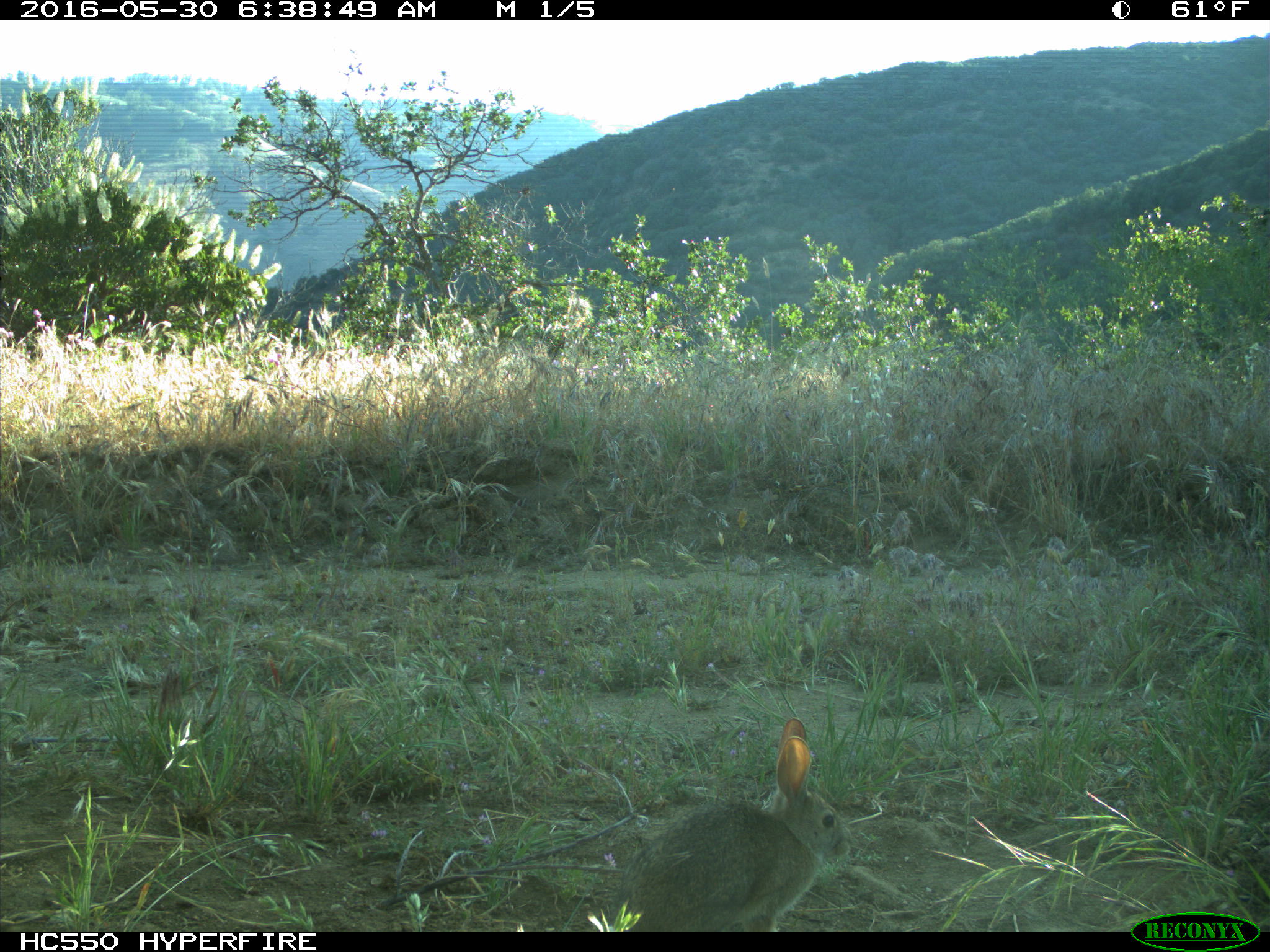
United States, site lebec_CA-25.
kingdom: Animalia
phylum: Chordata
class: Mammalia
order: Lagomorpha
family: Leporidae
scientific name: Leporidae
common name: rabbits and hares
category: unidentified rabbit